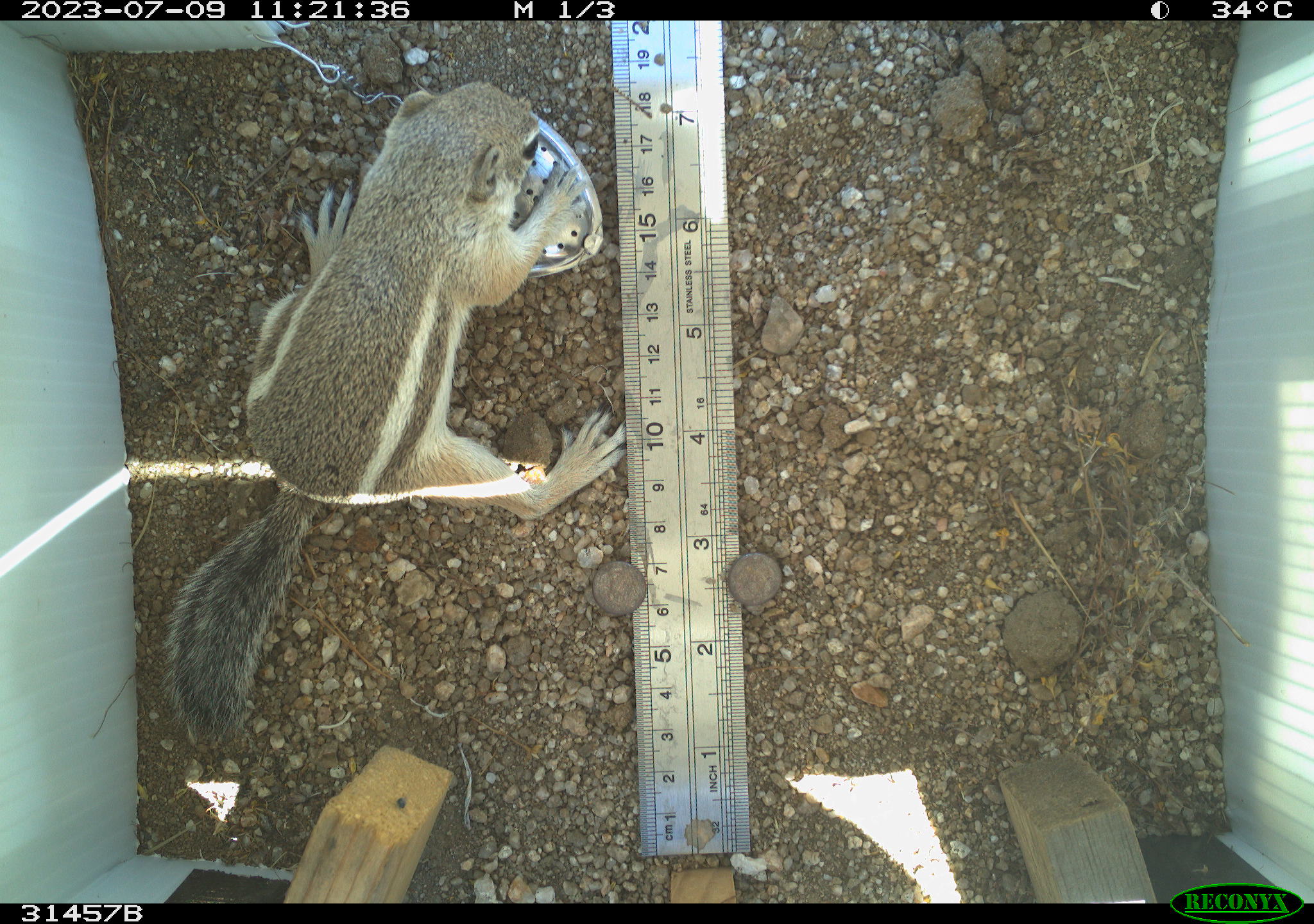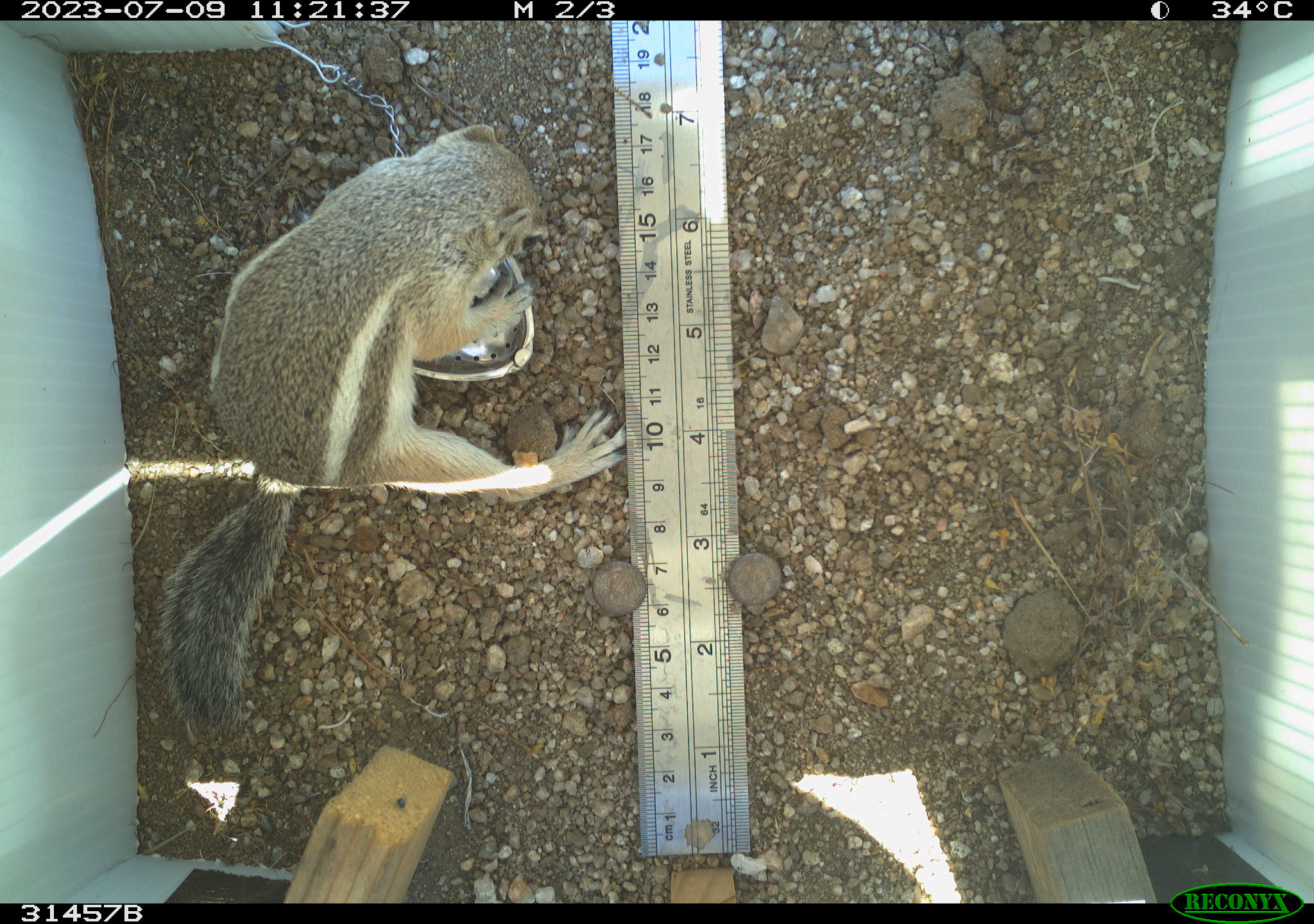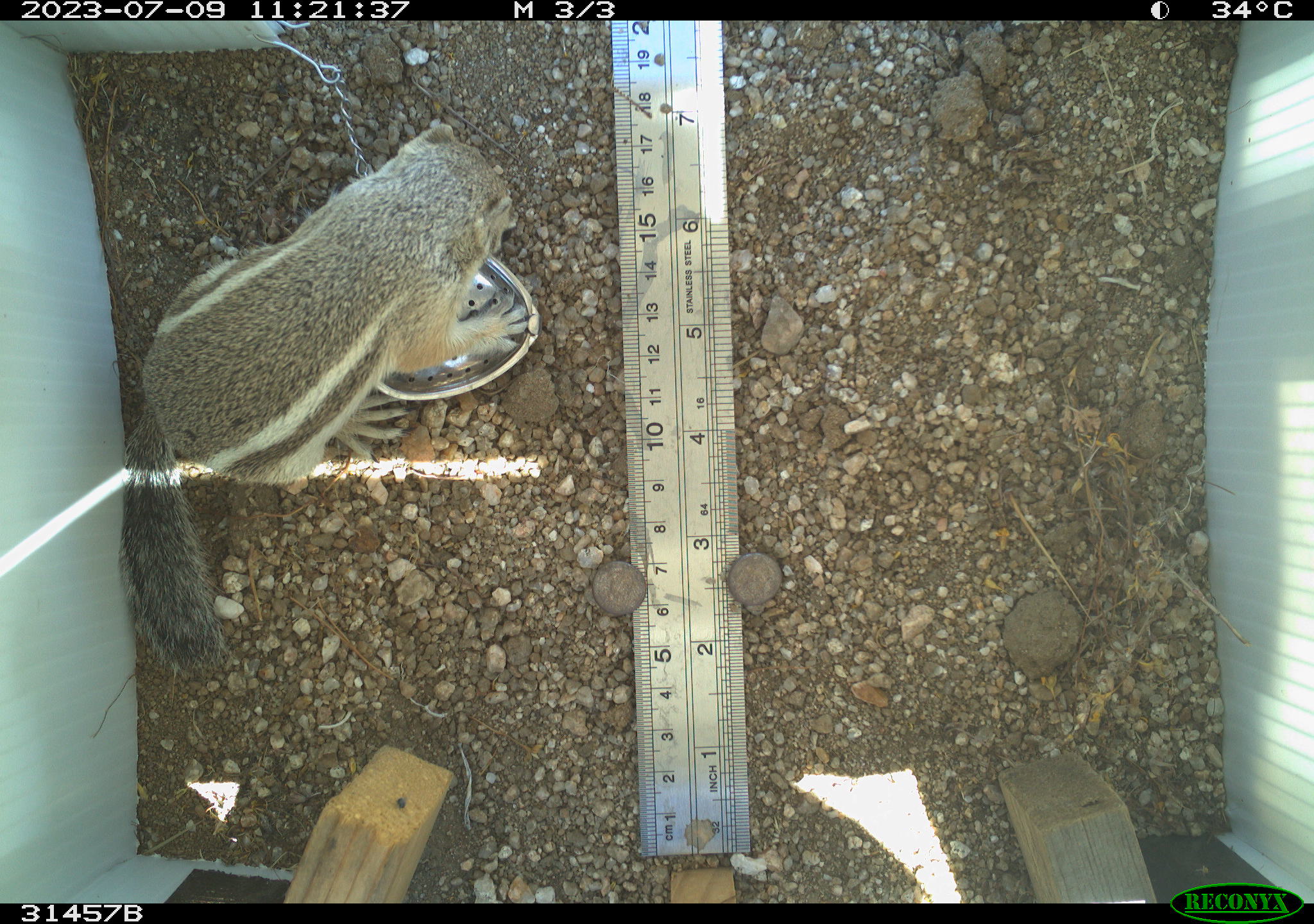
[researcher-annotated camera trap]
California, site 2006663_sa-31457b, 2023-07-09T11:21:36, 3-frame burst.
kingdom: Animalia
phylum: Chordata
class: Mammalia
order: Rodentia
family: Sciuridae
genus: Ammospermophilus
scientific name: Ammospermophilus leucurus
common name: white-tailed antelope squirrel